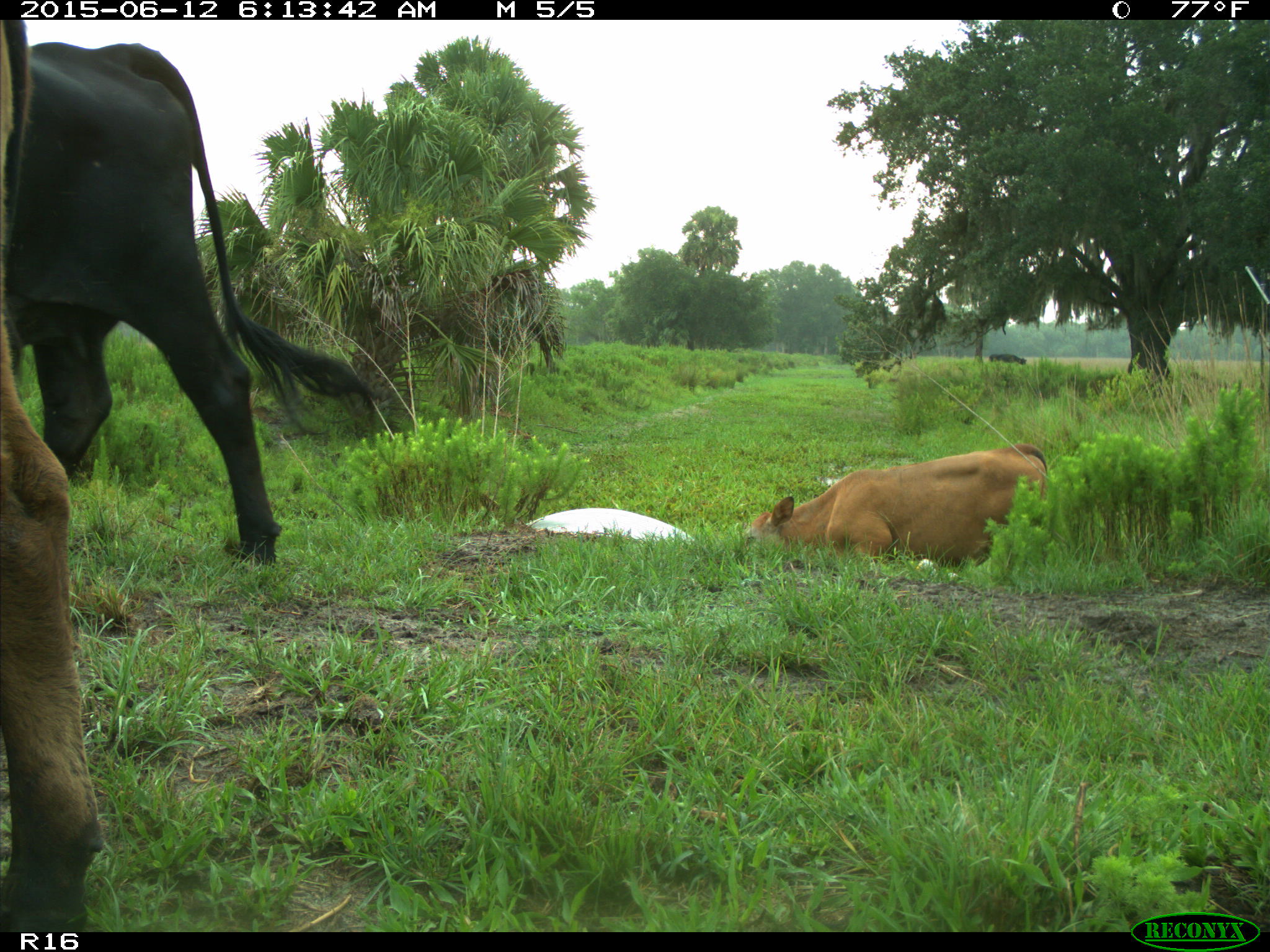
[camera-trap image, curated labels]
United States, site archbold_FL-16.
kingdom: Animalia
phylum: Chordata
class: Mammalia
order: Artiodactyla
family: Bovidae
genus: Bos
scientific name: Bos taurus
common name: domestic cow